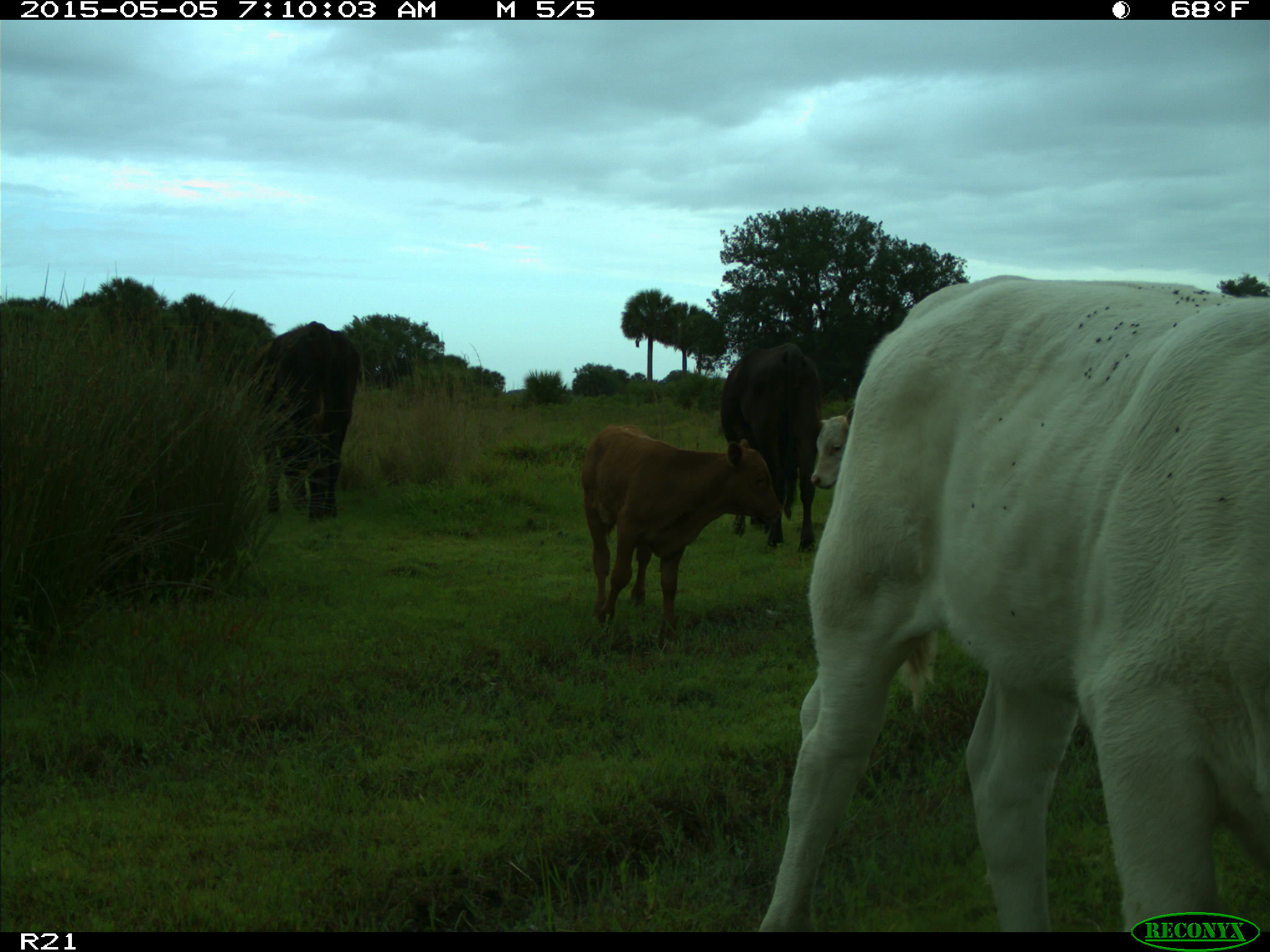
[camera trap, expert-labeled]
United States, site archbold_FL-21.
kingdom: Animalia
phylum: Chordata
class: Mammalia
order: Artiodactyla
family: Bovidae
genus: Bos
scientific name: Bos taurus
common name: domestic cow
Bos taurus (domestic cow).